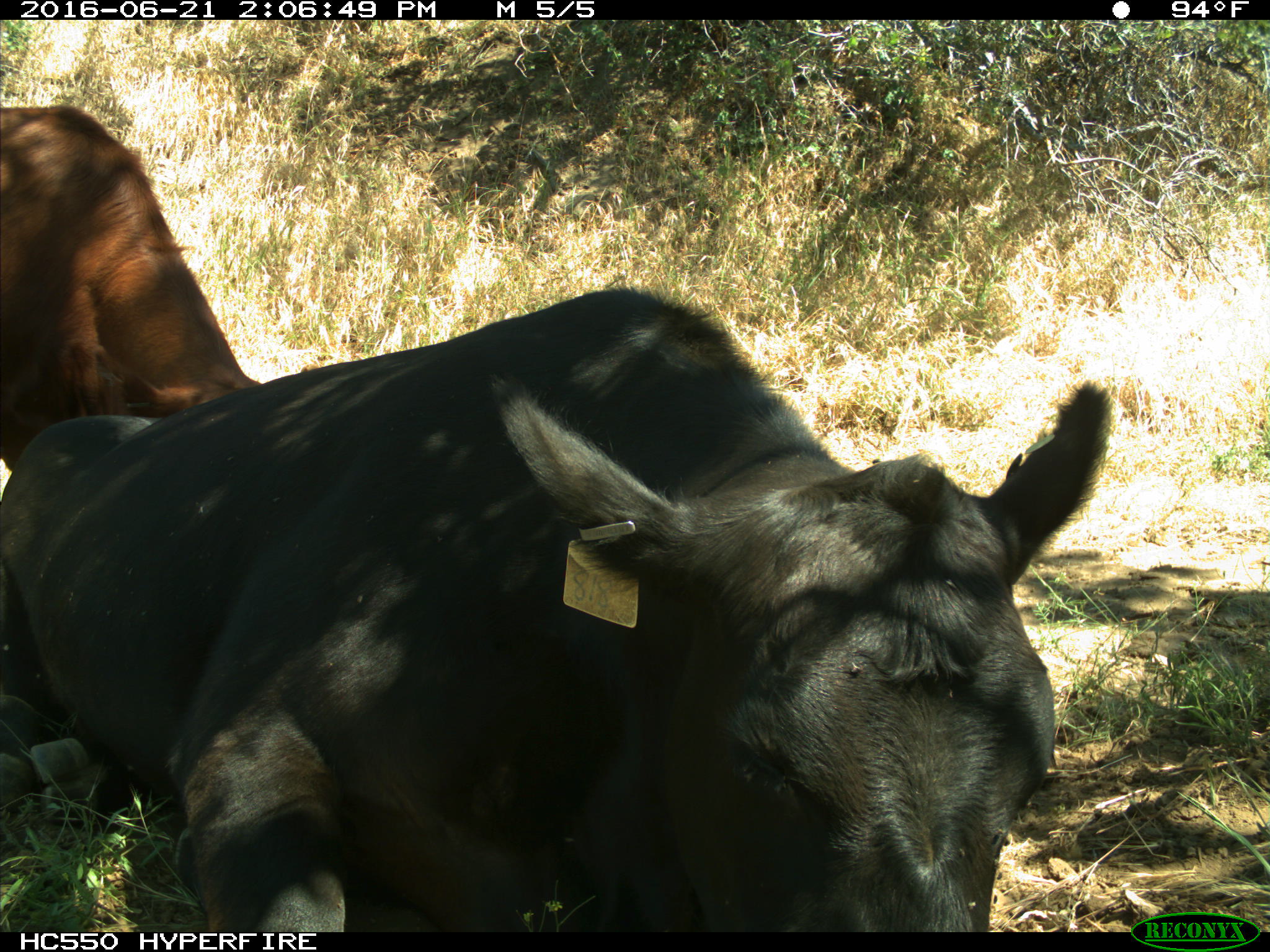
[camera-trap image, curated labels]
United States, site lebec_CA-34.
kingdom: Animalia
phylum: Chordata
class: Mammalia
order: Artiodactyla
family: Bovidae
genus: Bos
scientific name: Bos taurus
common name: domestic cow